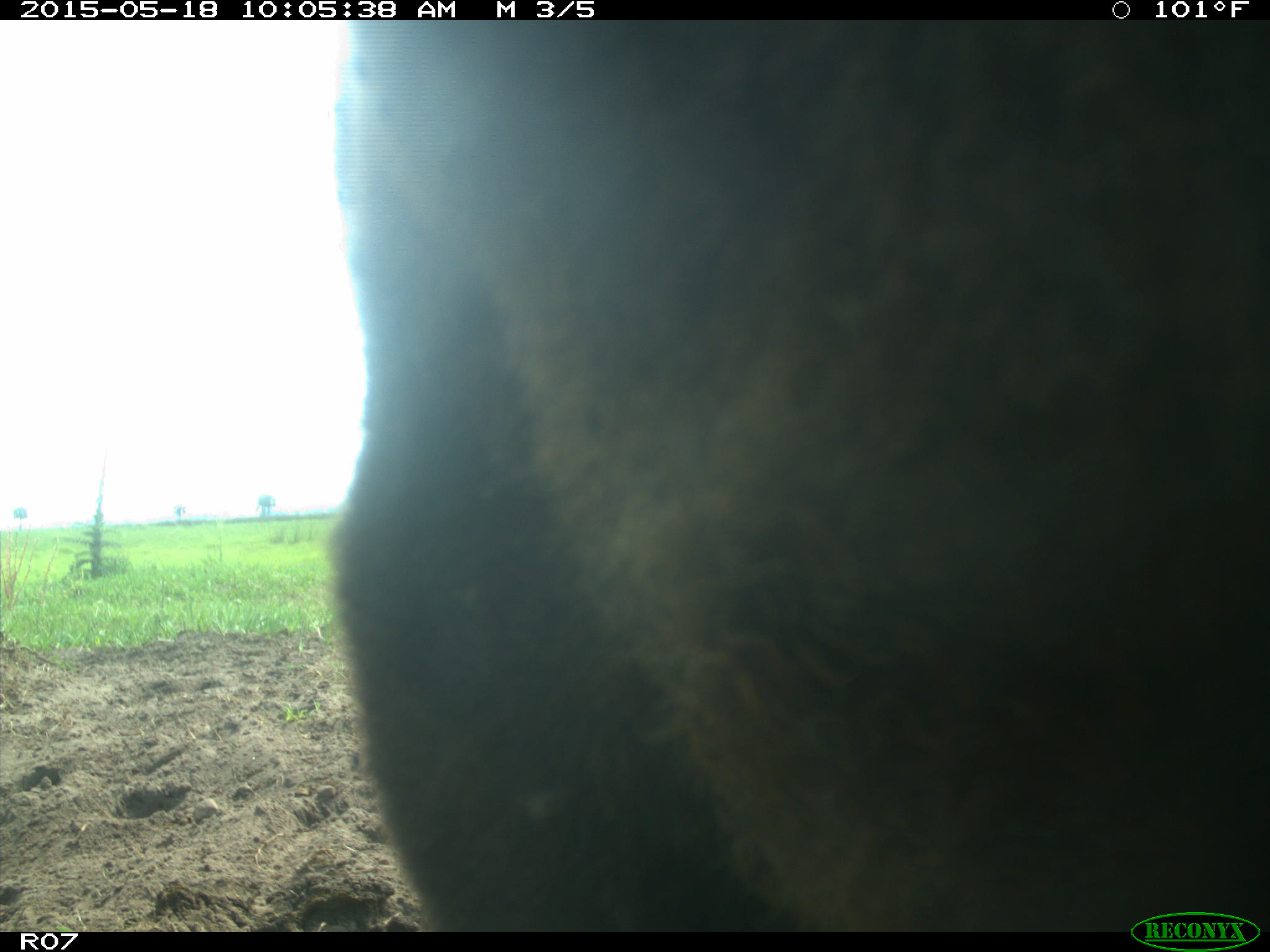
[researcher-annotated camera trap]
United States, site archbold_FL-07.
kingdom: Animalia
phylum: Chordata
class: Mammalia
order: Artiodactyla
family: Bovidae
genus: Bos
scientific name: Bos taurus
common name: domestic cow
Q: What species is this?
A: Bos taurus (domestic cow).